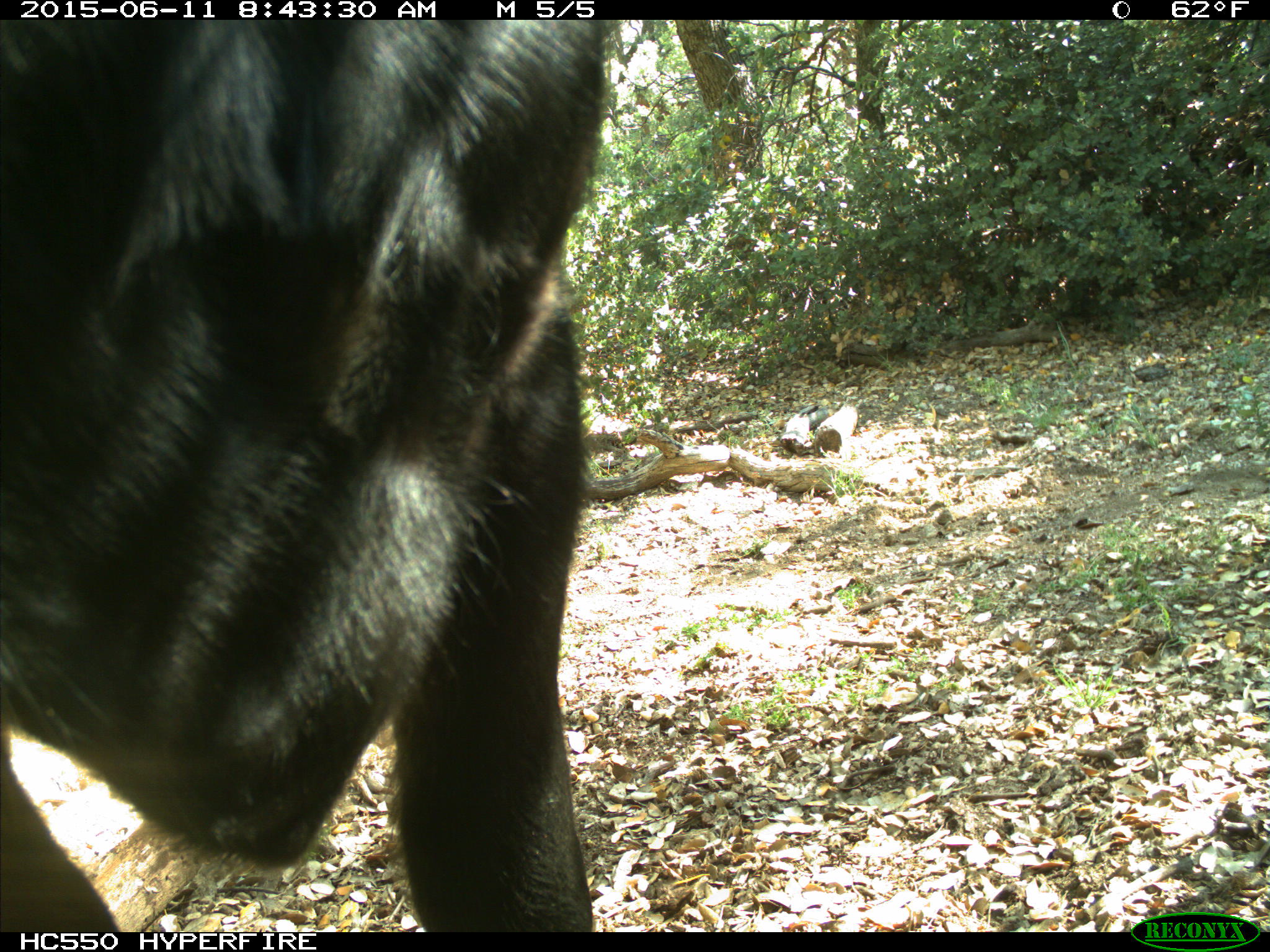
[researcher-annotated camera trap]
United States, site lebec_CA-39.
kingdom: Animalia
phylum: Chordata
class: Mammalia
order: Artiodactyla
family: Bovidae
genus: Bos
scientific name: Bos taurus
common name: domestic cow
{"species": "Bos taurus (domestic cow)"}